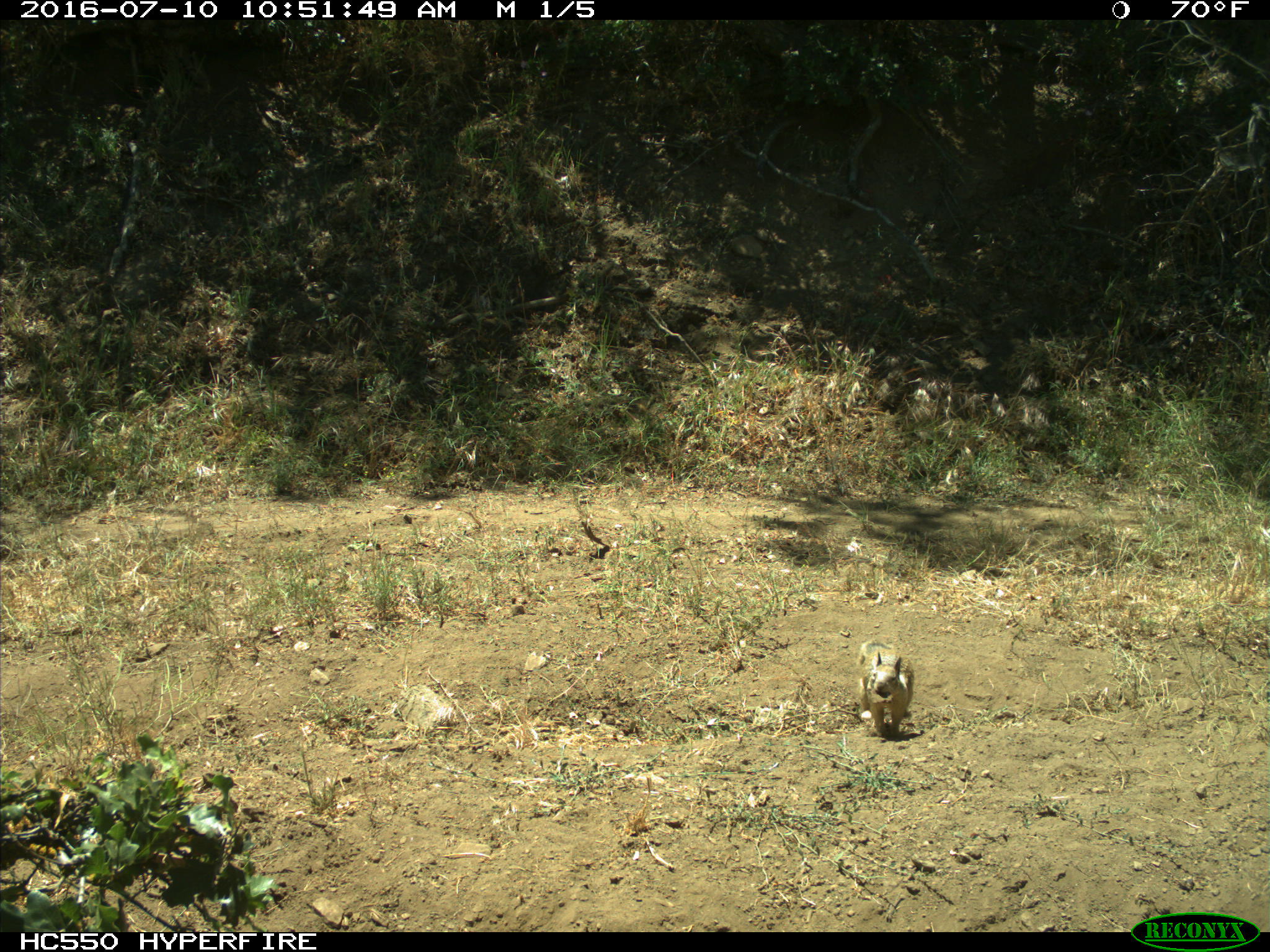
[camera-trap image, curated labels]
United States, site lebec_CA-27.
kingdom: Animalia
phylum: Chordata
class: Mammalia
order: Rodentia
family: Sciuridae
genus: Otospermophilus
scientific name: Otospermophilus beecheyi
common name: california ground squirrel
Otospermophilus beecheyi (california ground squirrel).